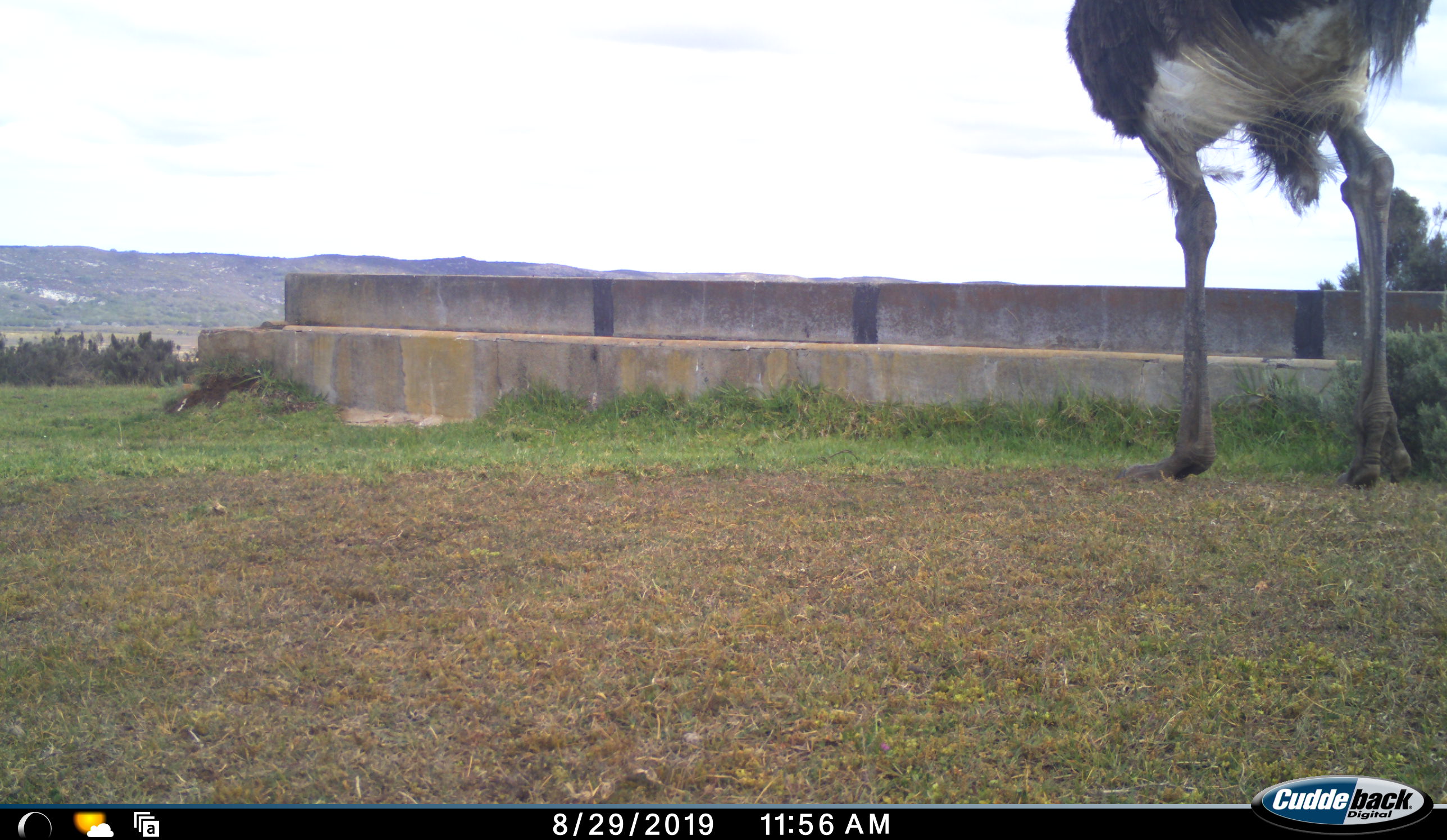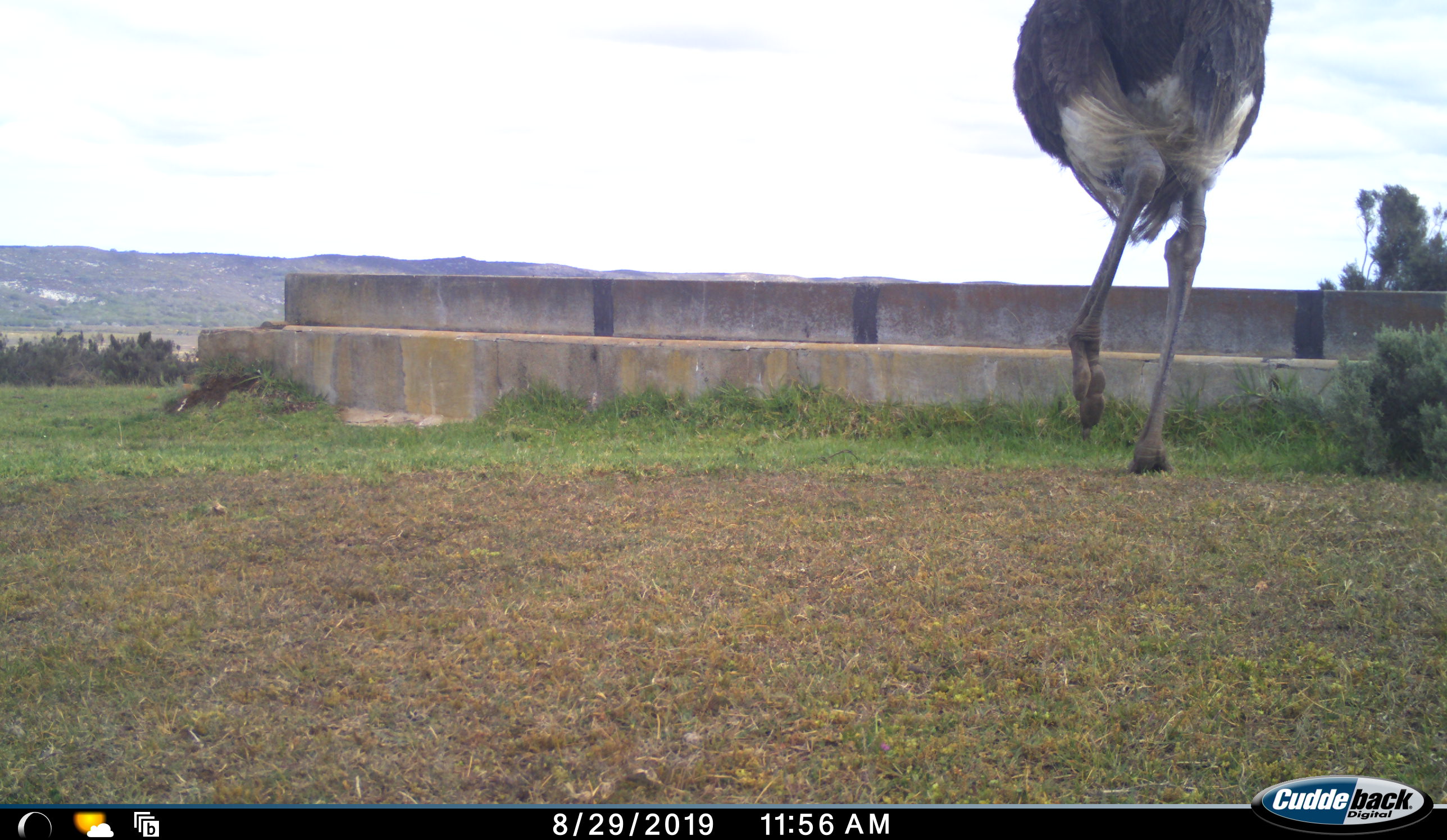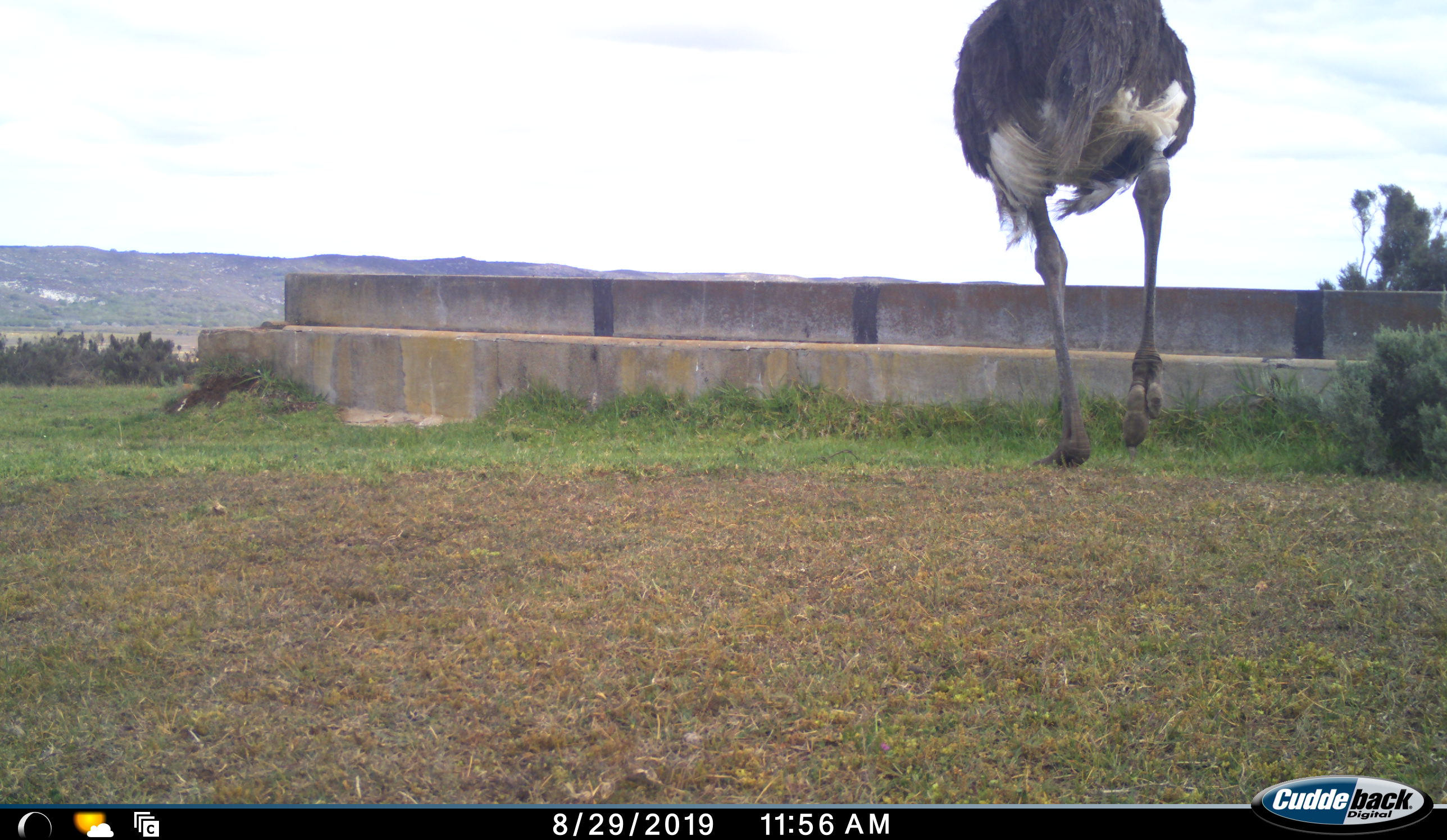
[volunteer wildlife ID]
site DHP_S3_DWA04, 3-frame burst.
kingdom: Animalia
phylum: Chordata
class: Aves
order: Struthioniformes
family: Struthionidae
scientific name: Struthionidae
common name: ostrich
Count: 1.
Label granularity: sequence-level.